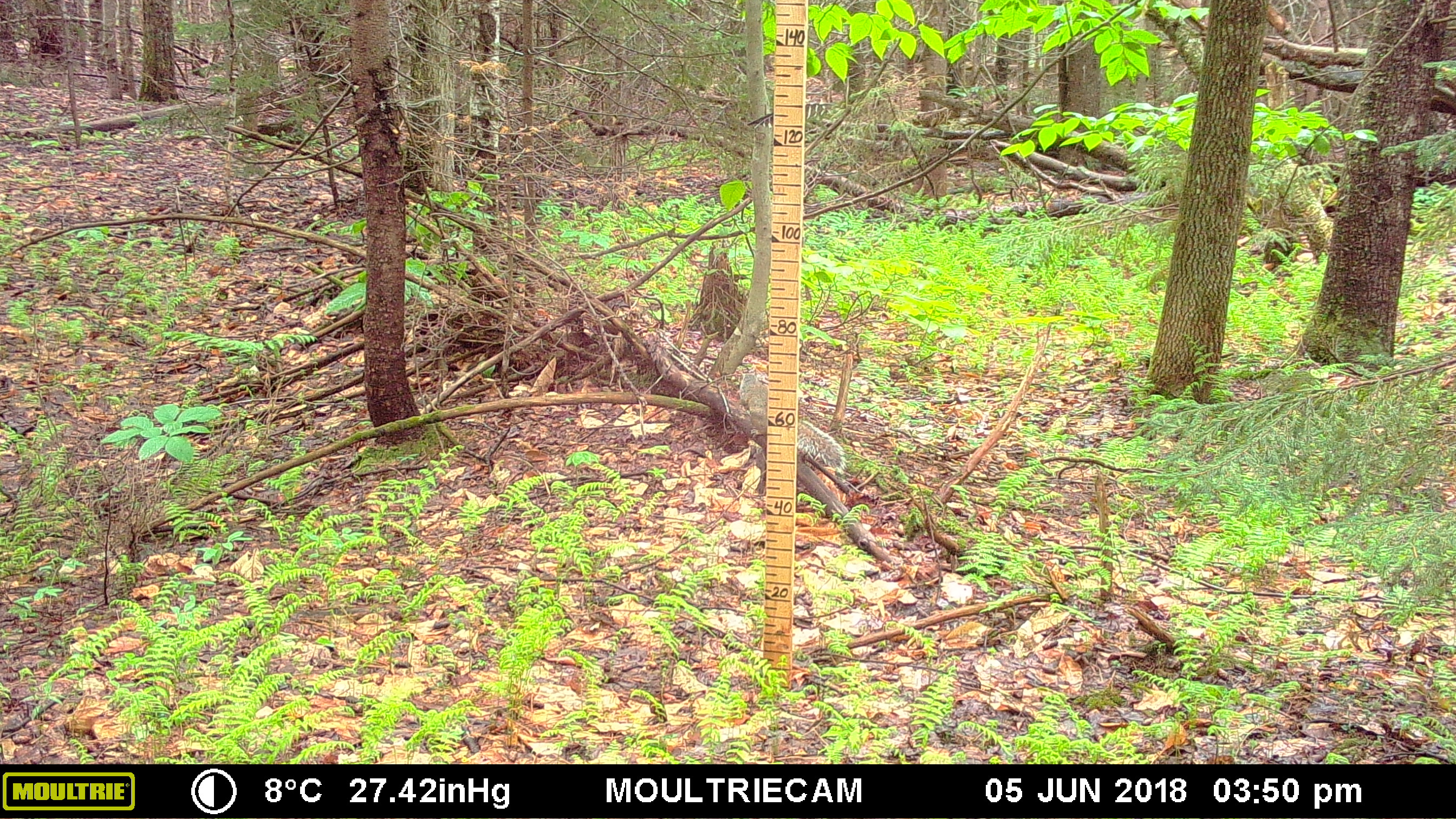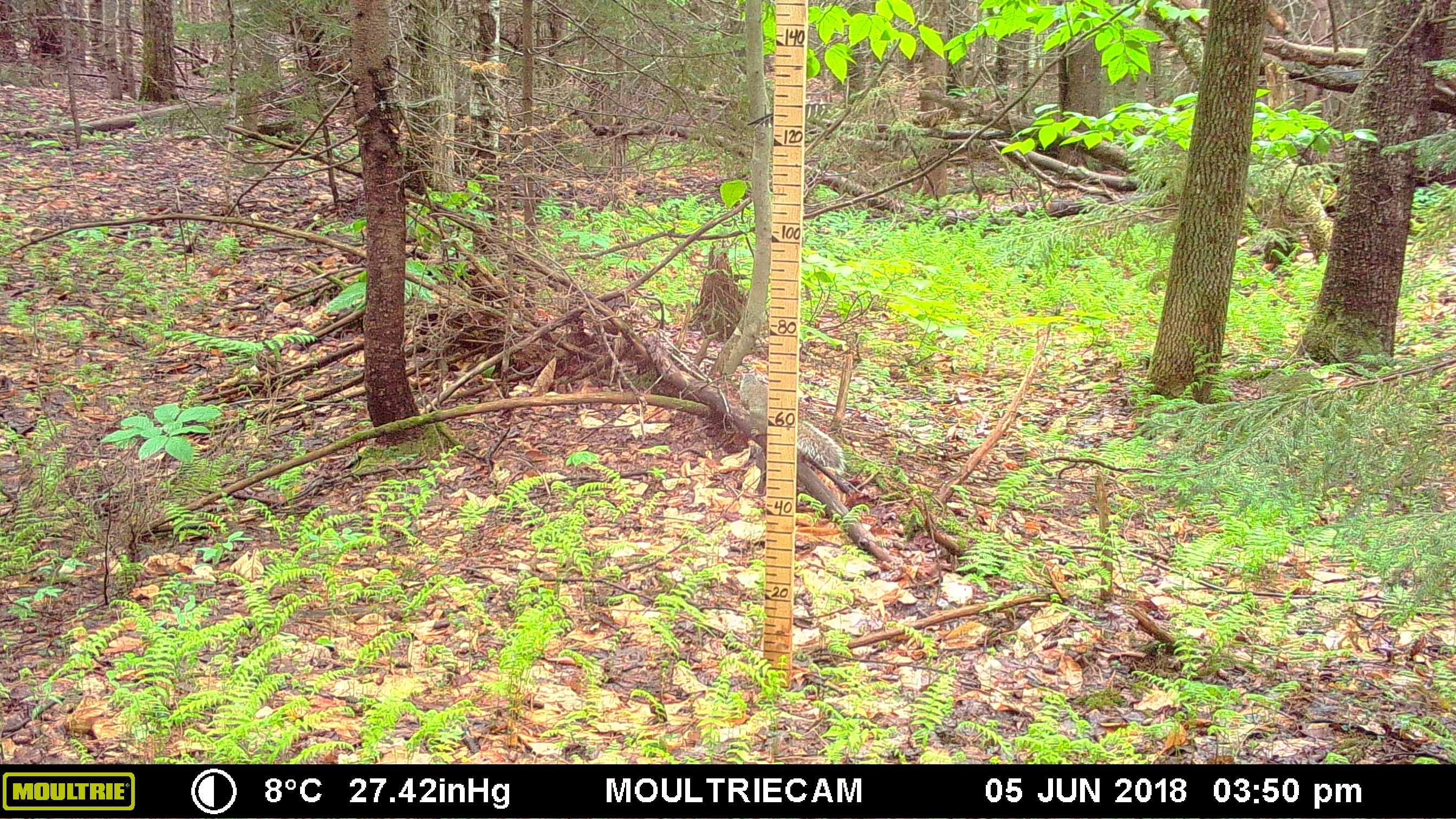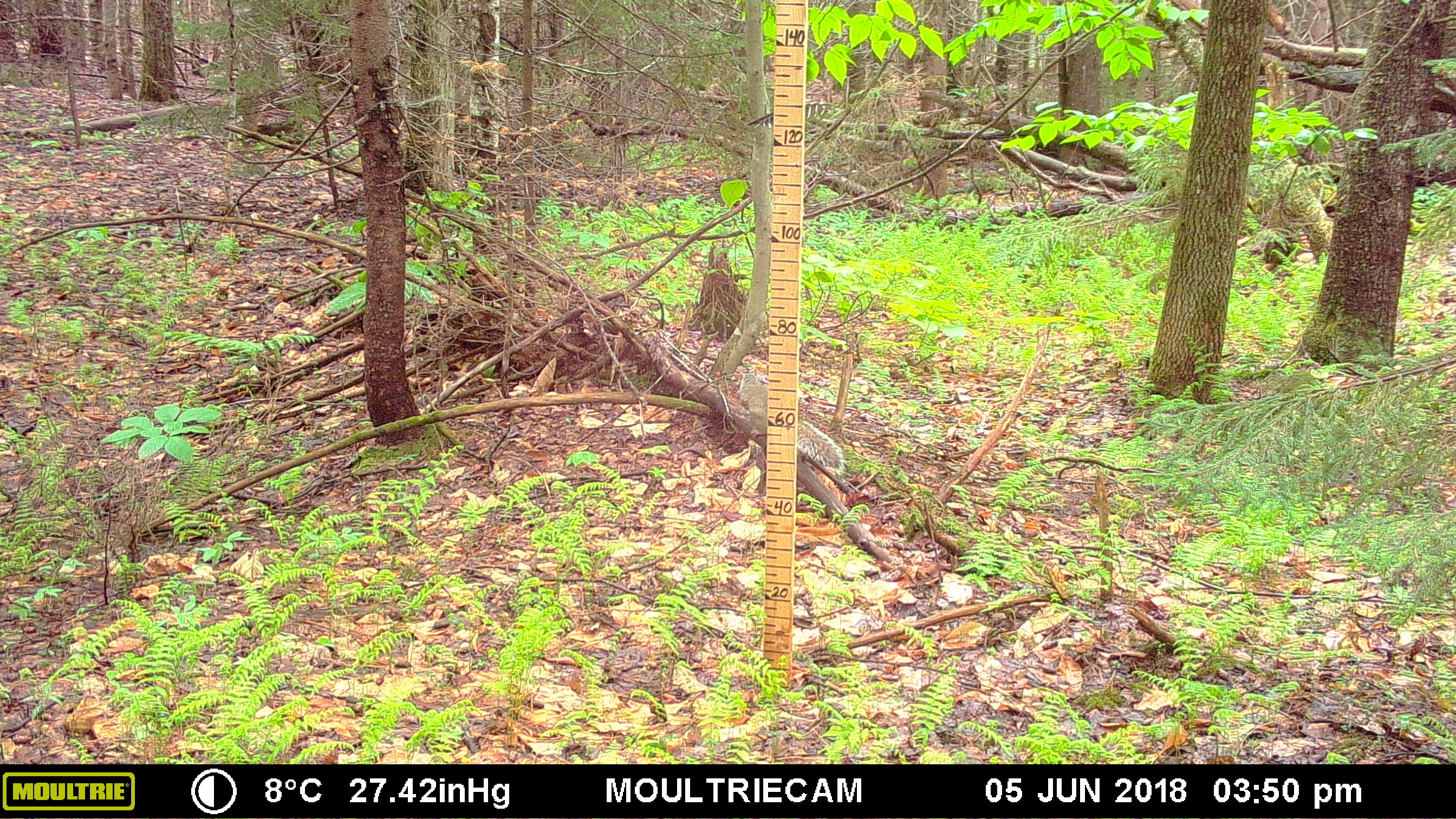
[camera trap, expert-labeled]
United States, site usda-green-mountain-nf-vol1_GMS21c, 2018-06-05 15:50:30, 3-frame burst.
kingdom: Animalia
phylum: Chordata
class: Mammalia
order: Rodentia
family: Sciuridae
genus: Sciurus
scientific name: Sciurus carolinensis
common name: gray squirrel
Gray squirrel (Sciurus carolinensis).